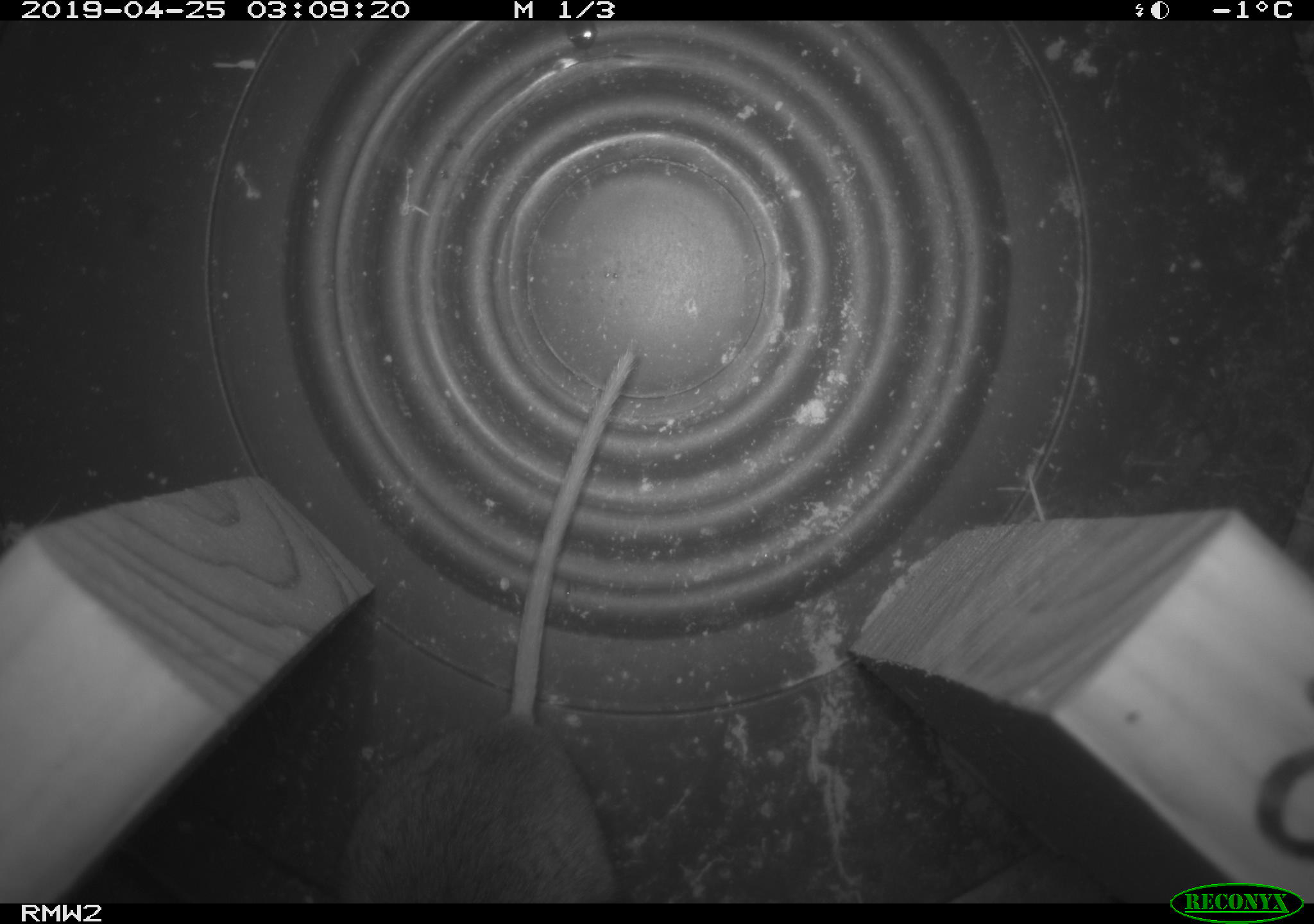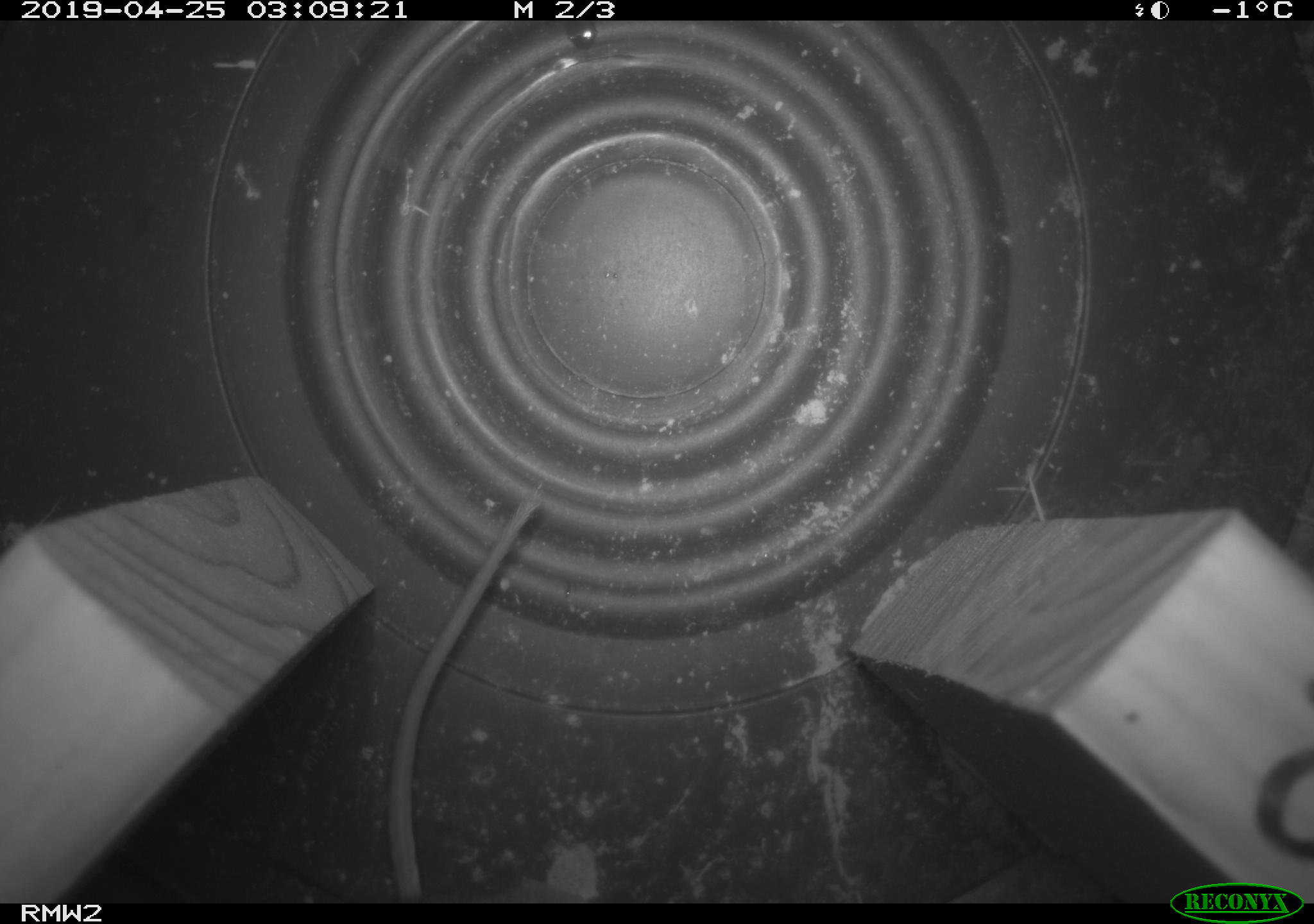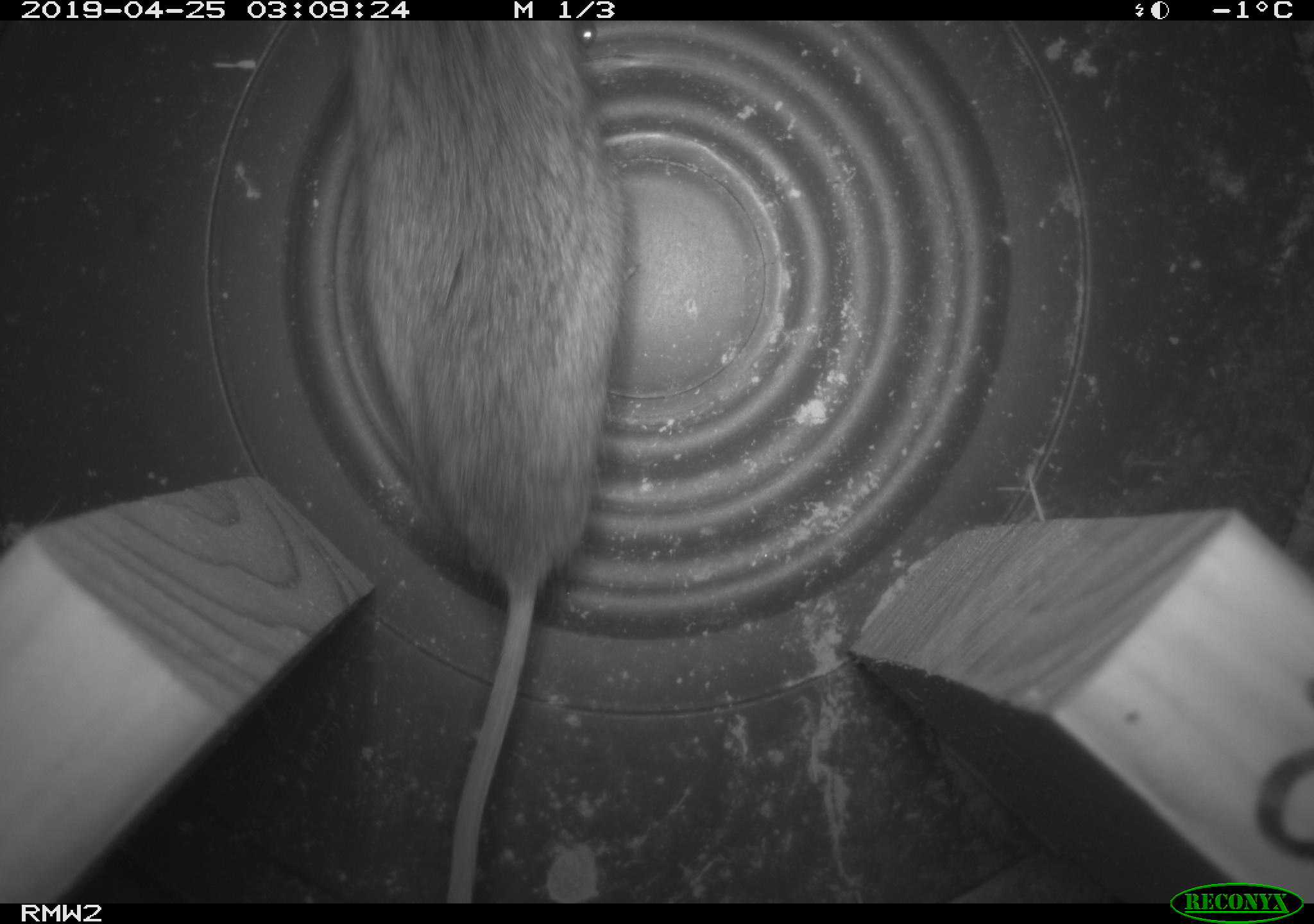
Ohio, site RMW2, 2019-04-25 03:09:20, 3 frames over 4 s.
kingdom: Animalia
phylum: Chordata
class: Mammalia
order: Rodentia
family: Cricetidae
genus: Peromyscus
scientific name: Peromyscus leucopus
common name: white-footed mouse